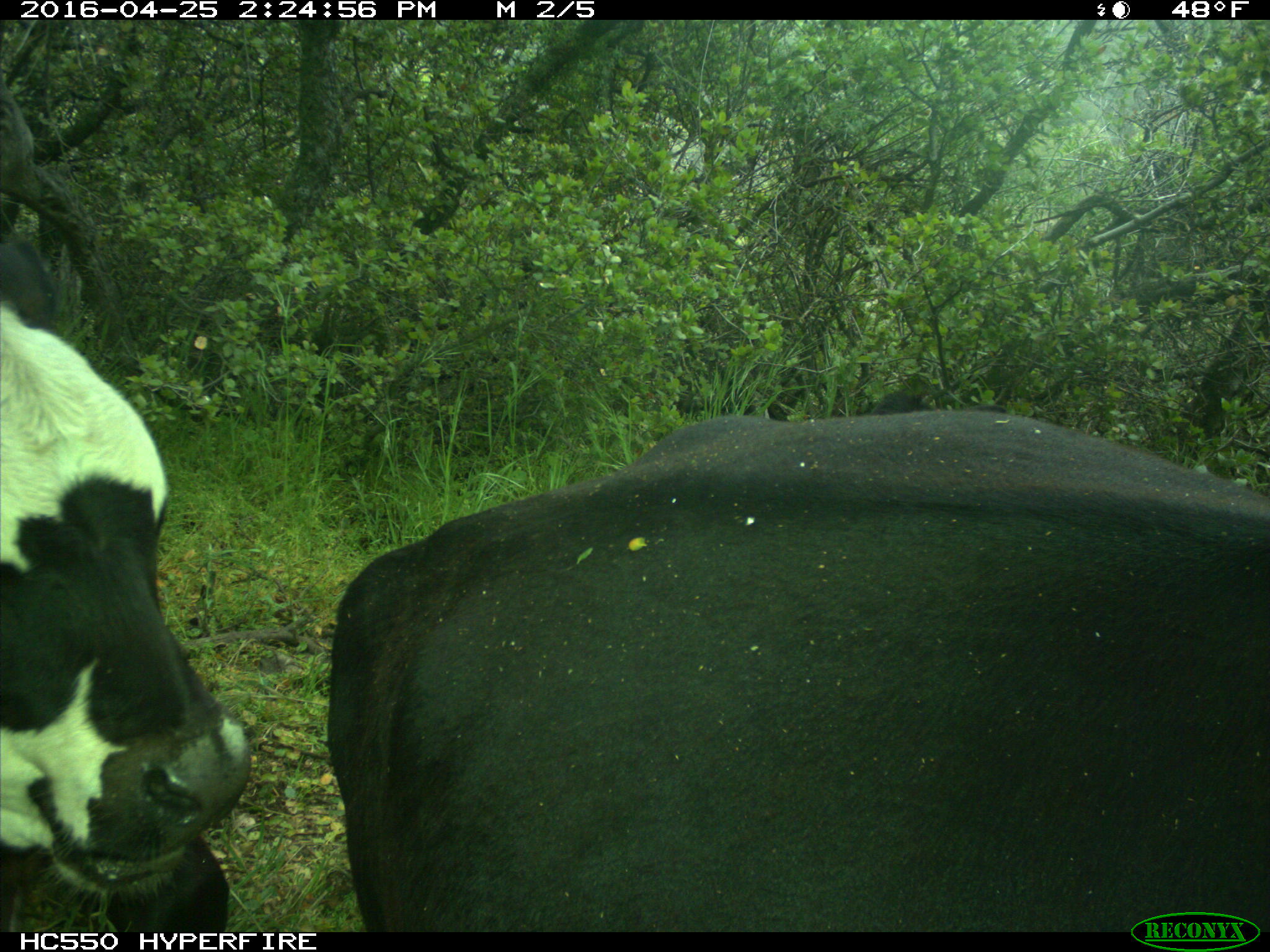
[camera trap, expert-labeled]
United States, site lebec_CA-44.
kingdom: Animalia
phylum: Chordata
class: Mammalia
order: Artiodactyla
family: Bovidae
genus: Bos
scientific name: Bos taurus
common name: domestic cow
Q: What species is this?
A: Bos taurus (domestic cow).